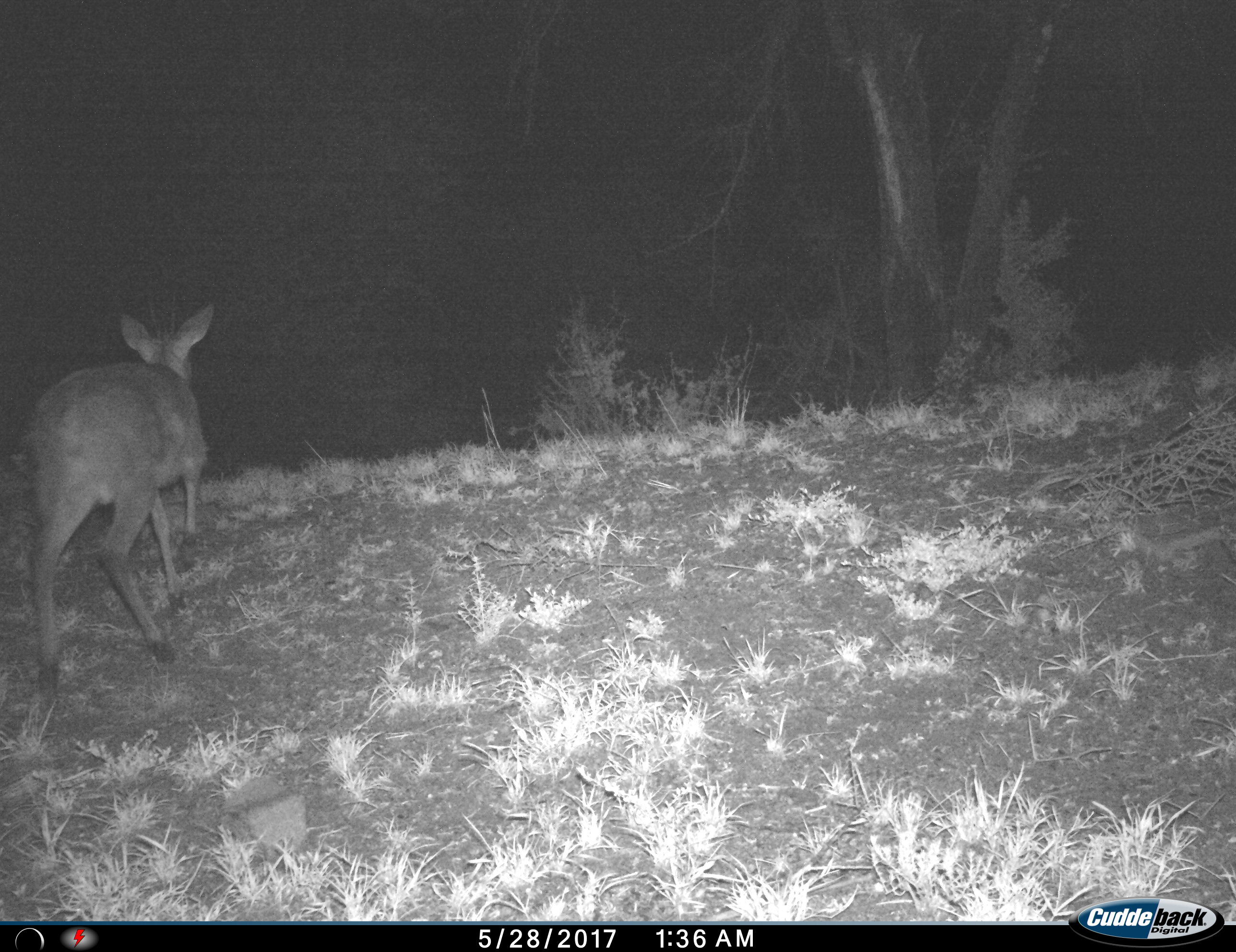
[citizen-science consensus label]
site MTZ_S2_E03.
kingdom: Animalia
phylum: Chordata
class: Mammalia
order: Artiodactyla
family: Bovidae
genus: Sylvicapra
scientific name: Sylvicapra grimmia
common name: common duiker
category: duikercommongrey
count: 1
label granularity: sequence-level